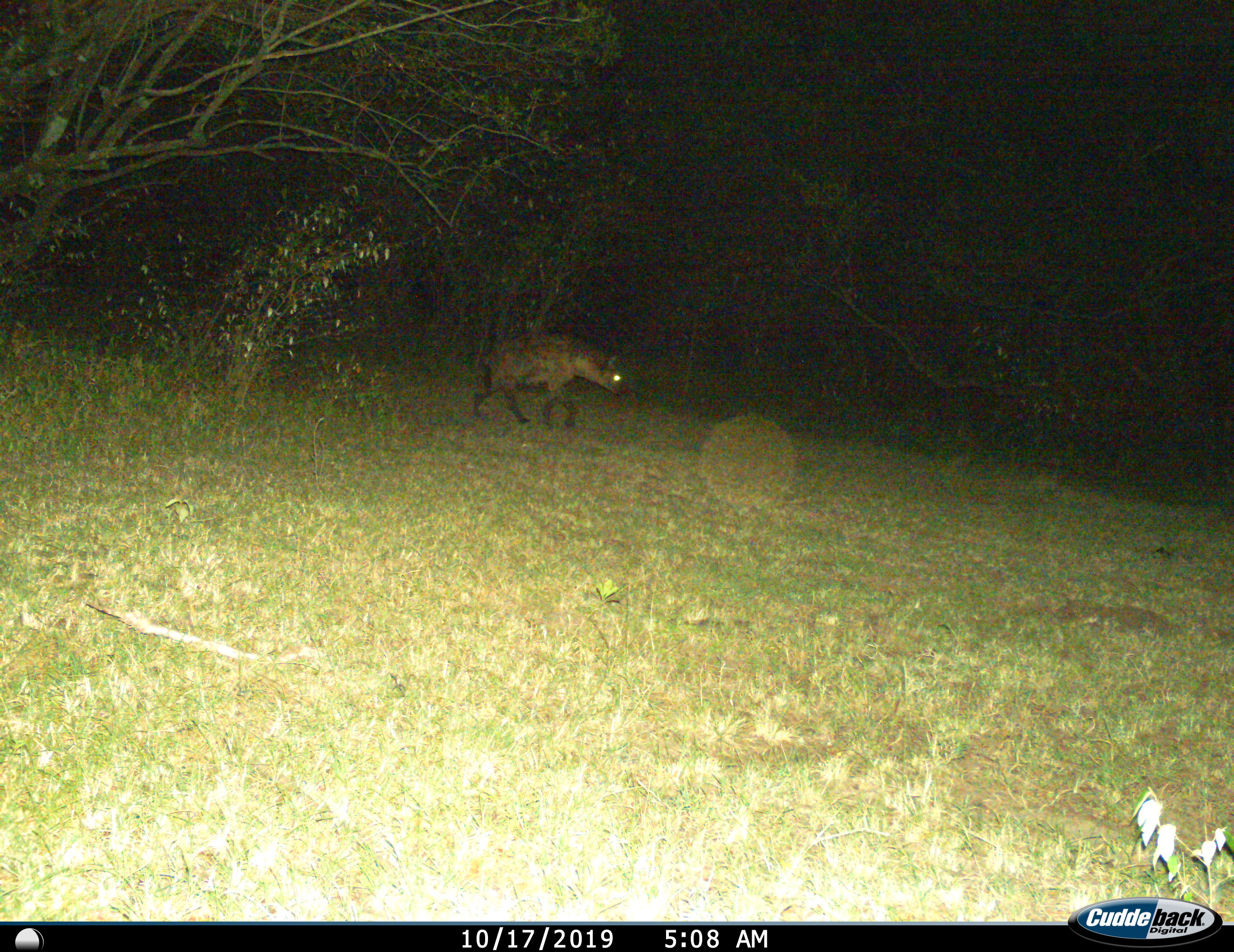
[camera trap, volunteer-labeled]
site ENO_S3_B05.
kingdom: Animalia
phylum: Chordata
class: Mammalia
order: Carnivora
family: Hyaenidae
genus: Crocuta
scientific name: Crocuta crocuta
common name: spotted hyena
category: hyenaspotted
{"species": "hyenaspotted (spotted hyena) (Crocuta crocuta)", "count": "1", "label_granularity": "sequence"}